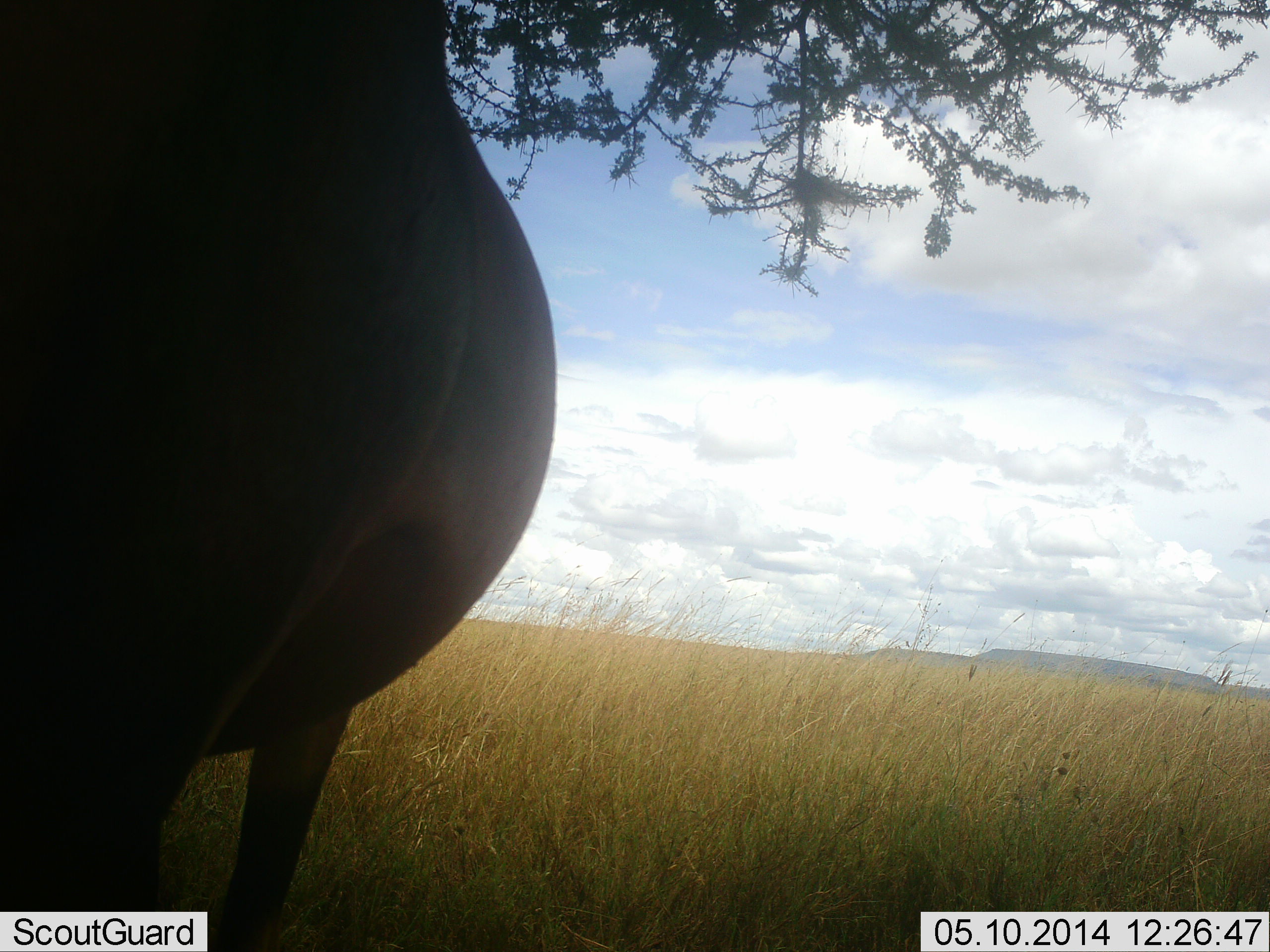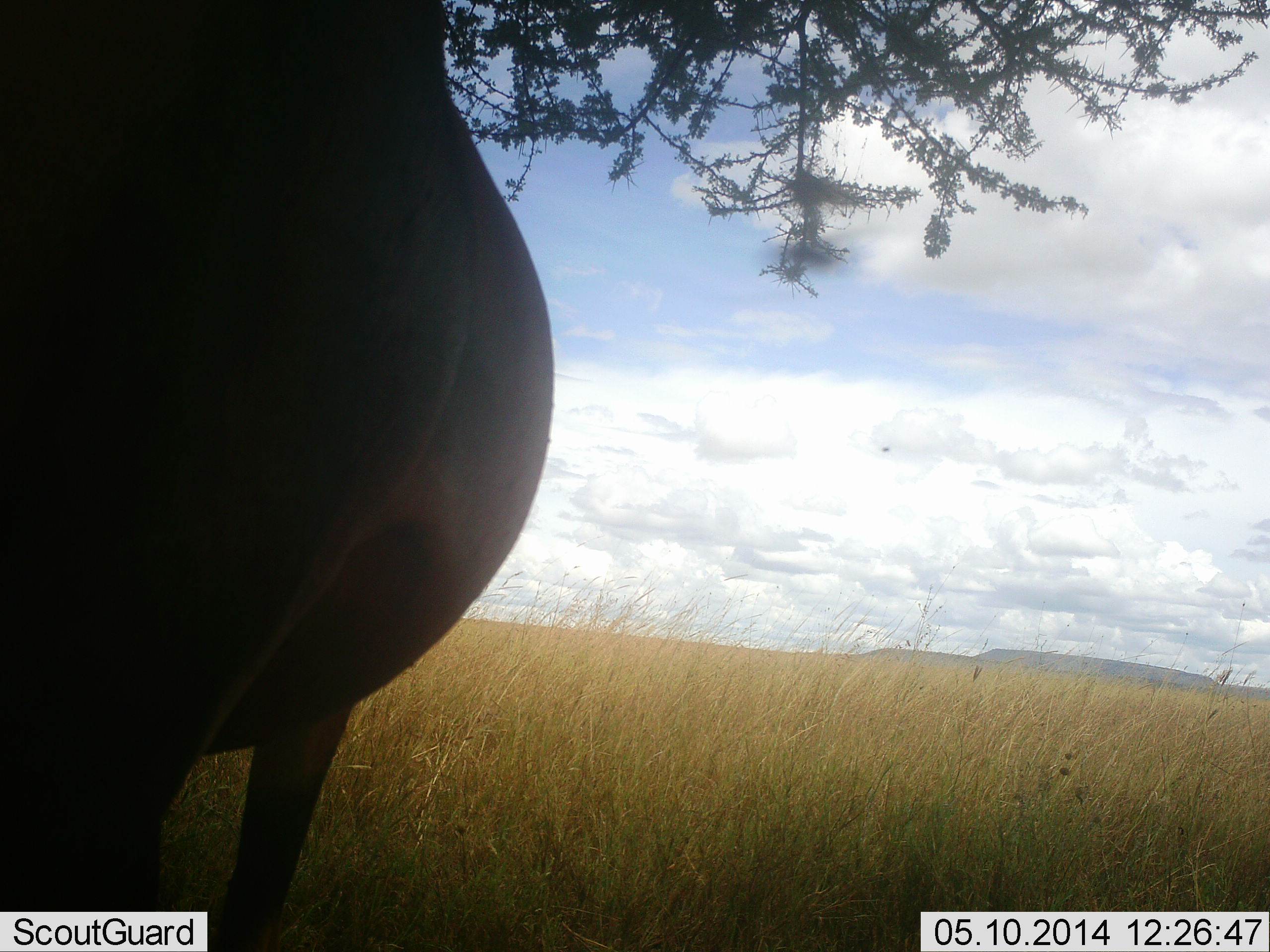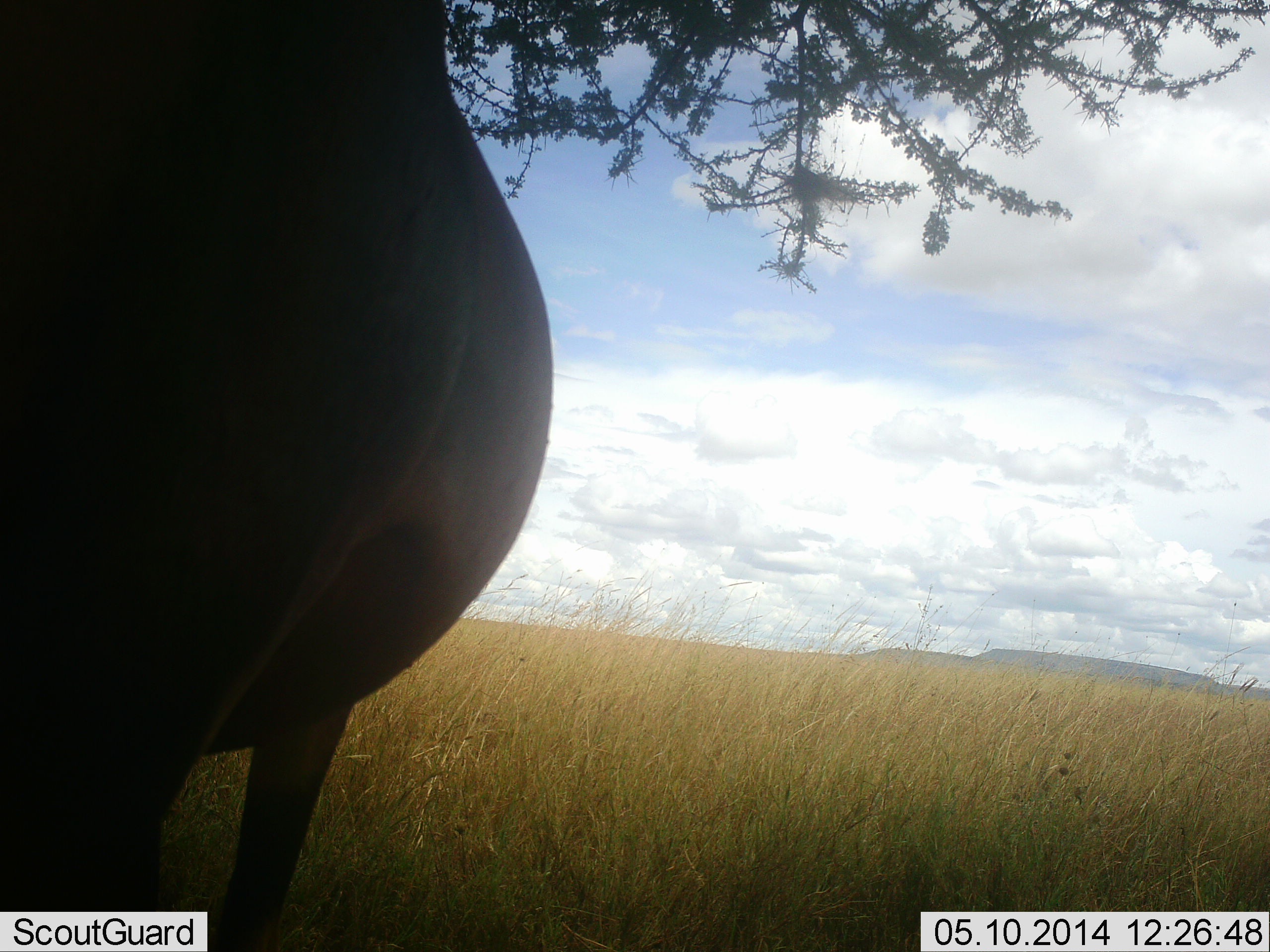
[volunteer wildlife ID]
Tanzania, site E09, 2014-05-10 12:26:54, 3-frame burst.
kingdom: Animalia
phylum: Chordata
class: Mammalia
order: Artiodactyla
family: Bovidae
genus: Damaliscus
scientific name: Damaliscus lunatus jimela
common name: topi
Topi (Damaliscus lunatus jimela), count 1. Behavior (volunteer vote fractions): standing 100%, resting 0%, moving 0%, interacting 0%. Young present (vote fraction): 0%. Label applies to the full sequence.